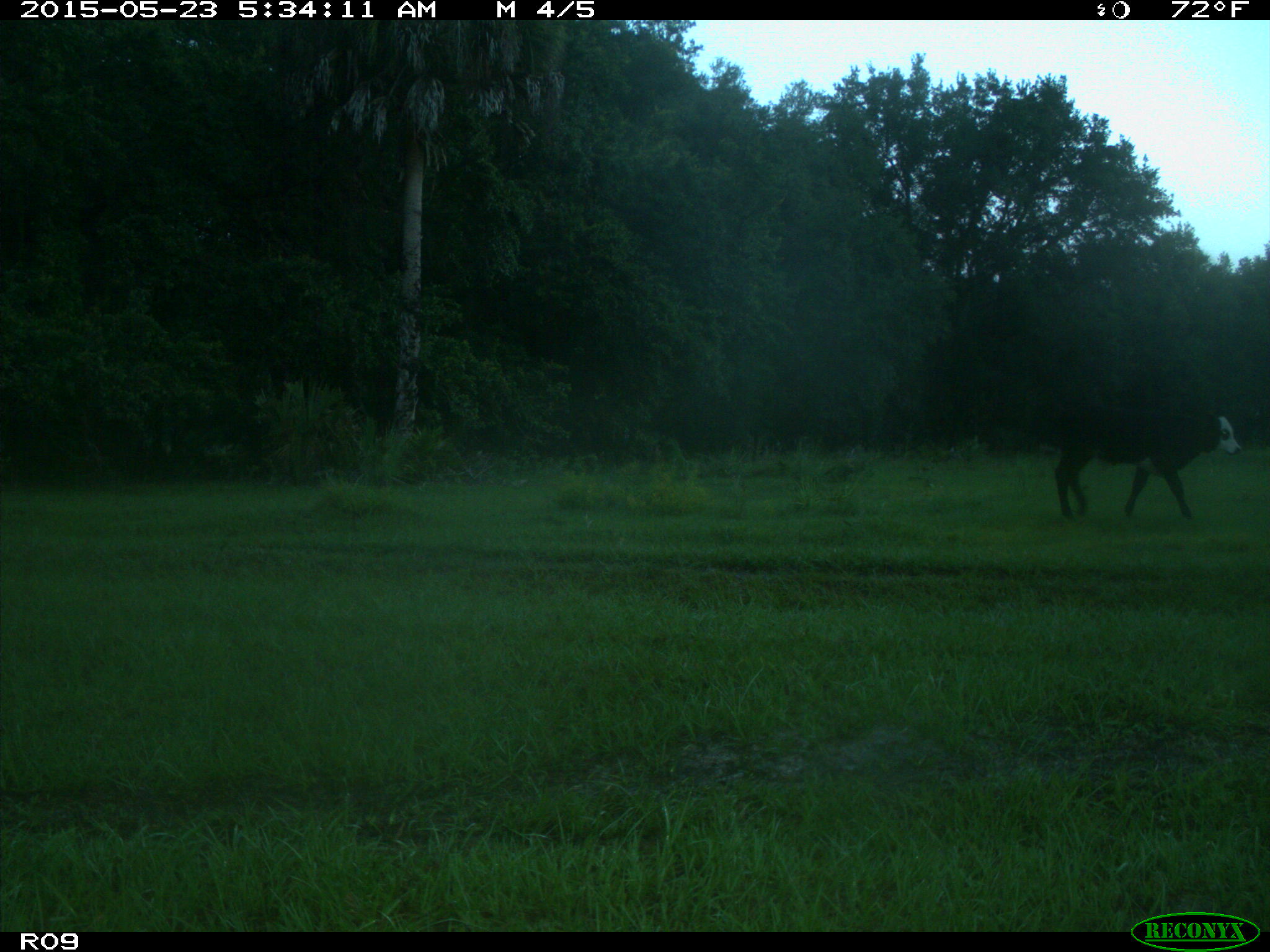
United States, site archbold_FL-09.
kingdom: Animalia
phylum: Chordata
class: Mammalia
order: Artiodactyla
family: Bovidae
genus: Bos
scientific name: Bos taurus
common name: domestic cow